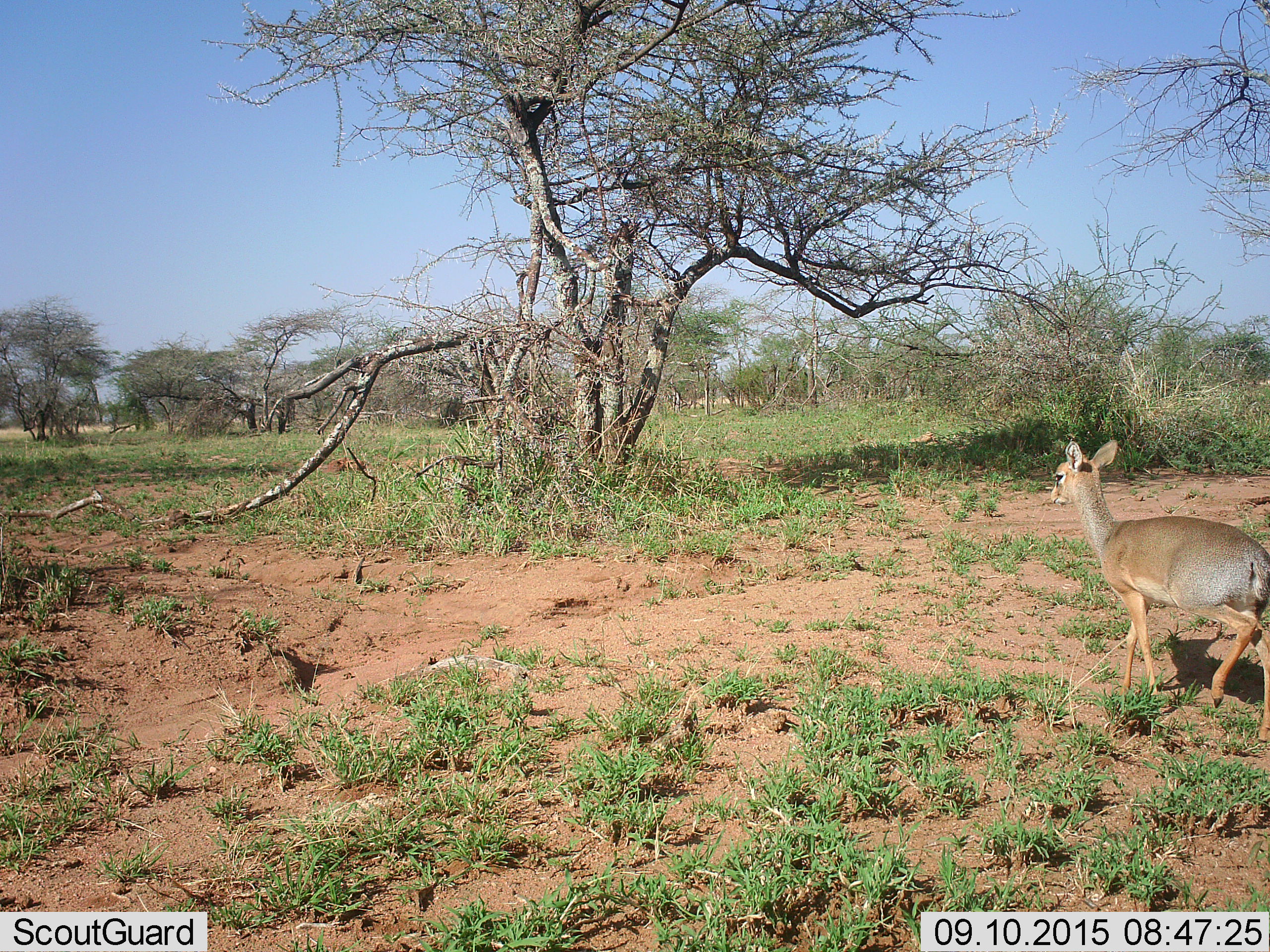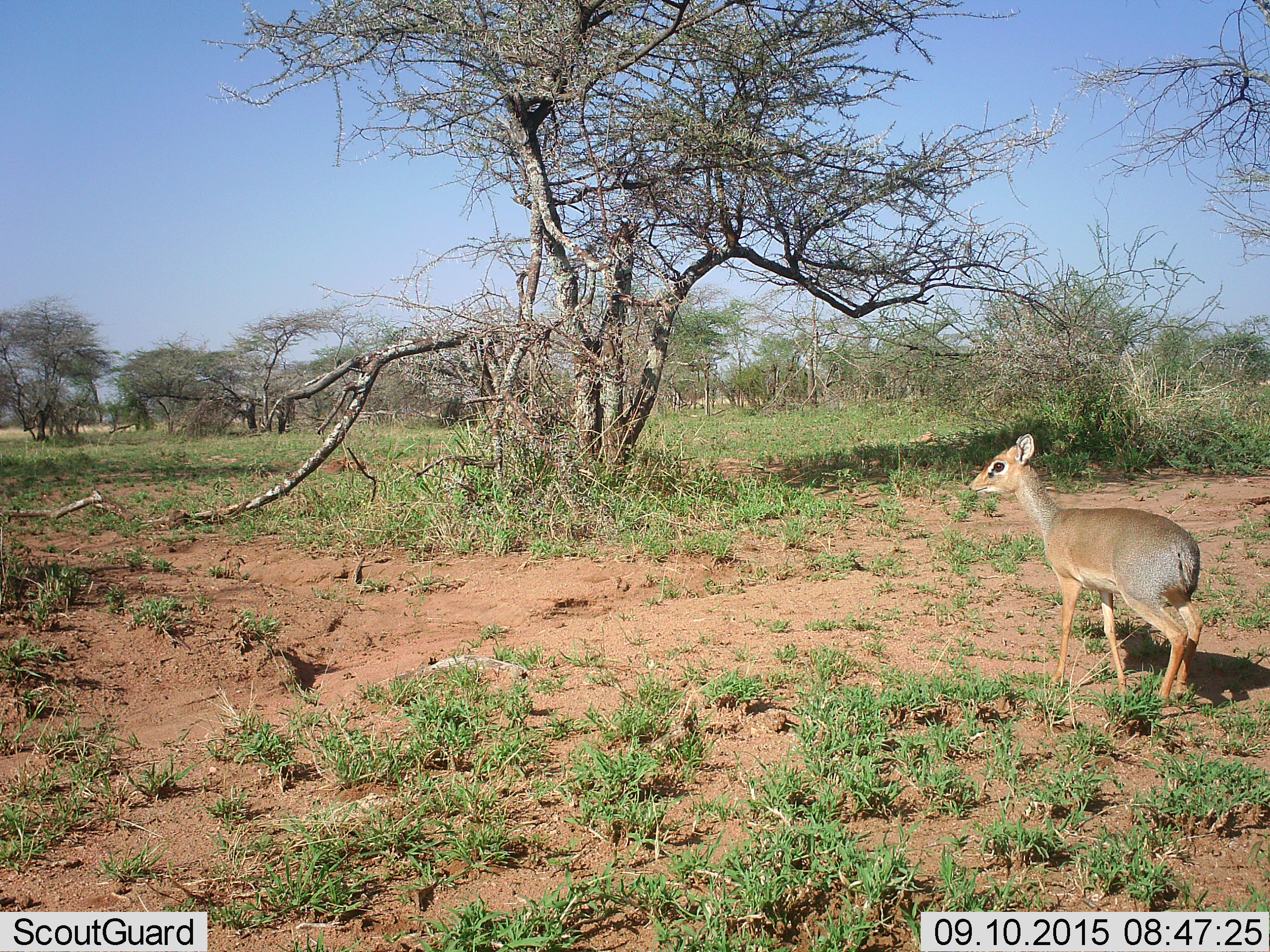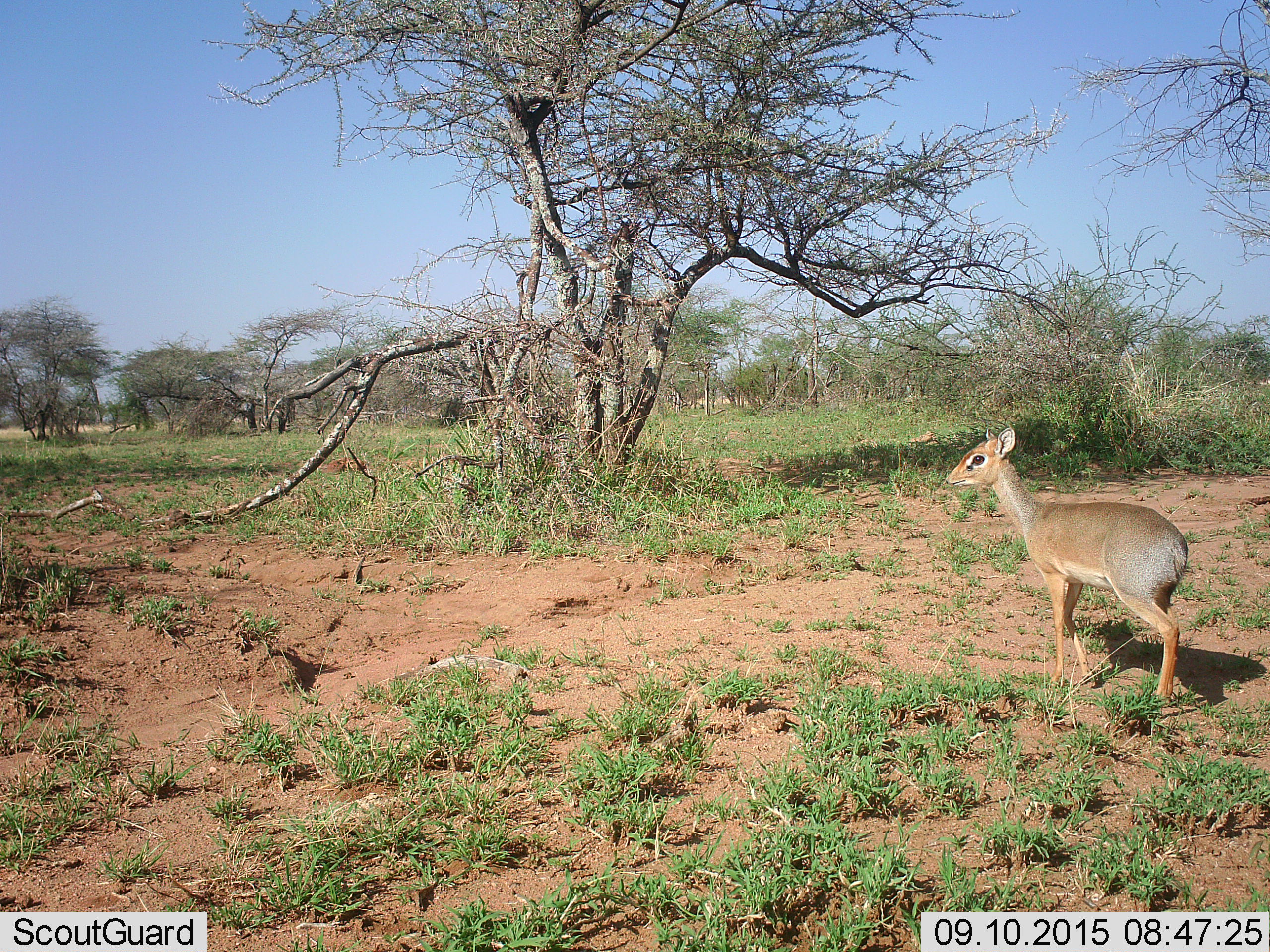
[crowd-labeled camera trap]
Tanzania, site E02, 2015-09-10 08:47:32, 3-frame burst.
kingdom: Animalia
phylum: Chordata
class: Mammalia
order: Artiodactyla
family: Bovidae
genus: Madoqua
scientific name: Madoqua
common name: dikdik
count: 1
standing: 38%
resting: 0%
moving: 92%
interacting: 0%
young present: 8%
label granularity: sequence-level